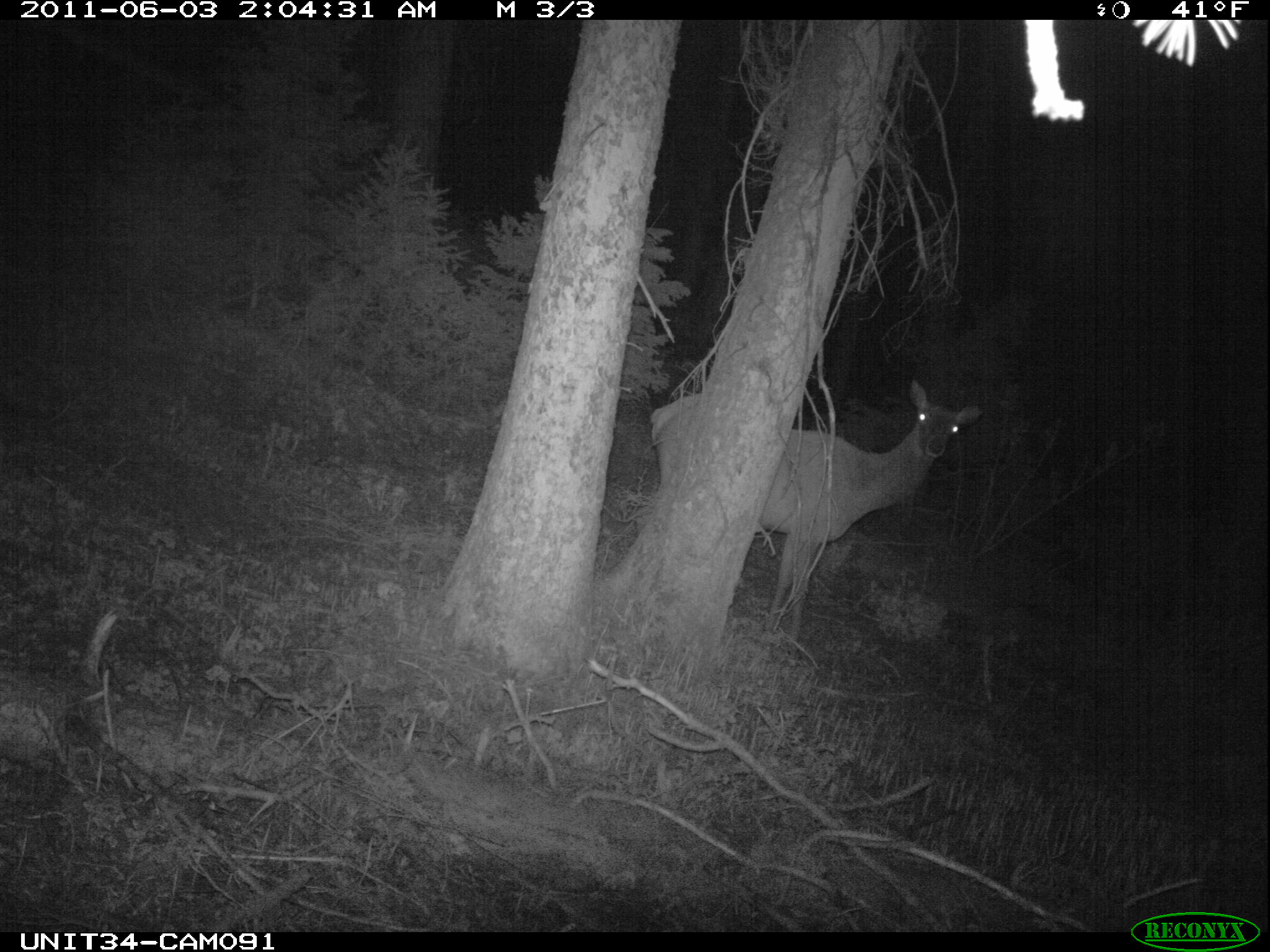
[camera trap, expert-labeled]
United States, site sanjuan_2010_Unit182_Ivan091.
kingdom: Animalia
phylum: Chordata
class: Mammalia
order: Artiodactyla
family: Cervidae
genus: Cervus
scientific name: Cervus elaphus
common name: red deer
Cervus elaphus (red deer).